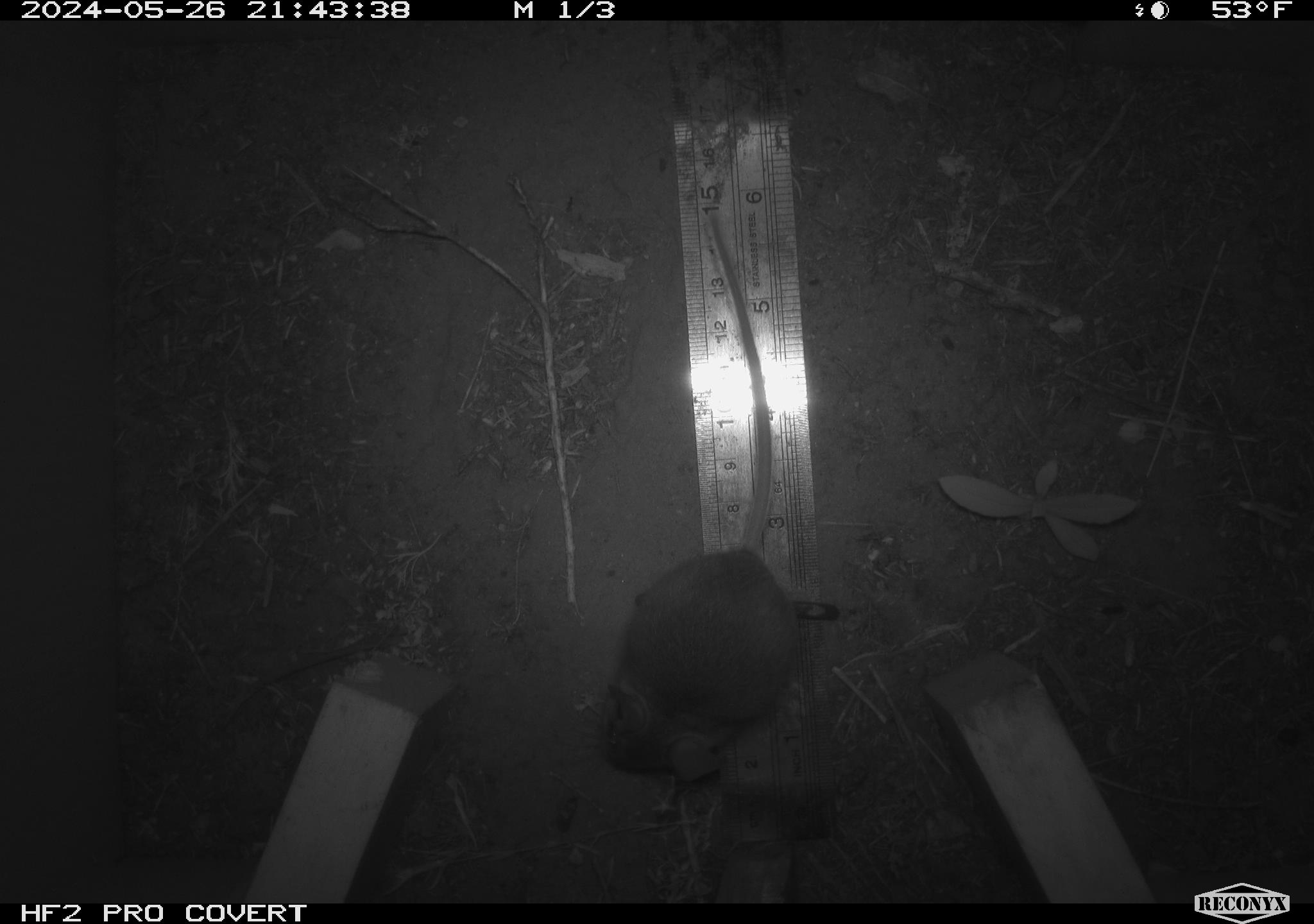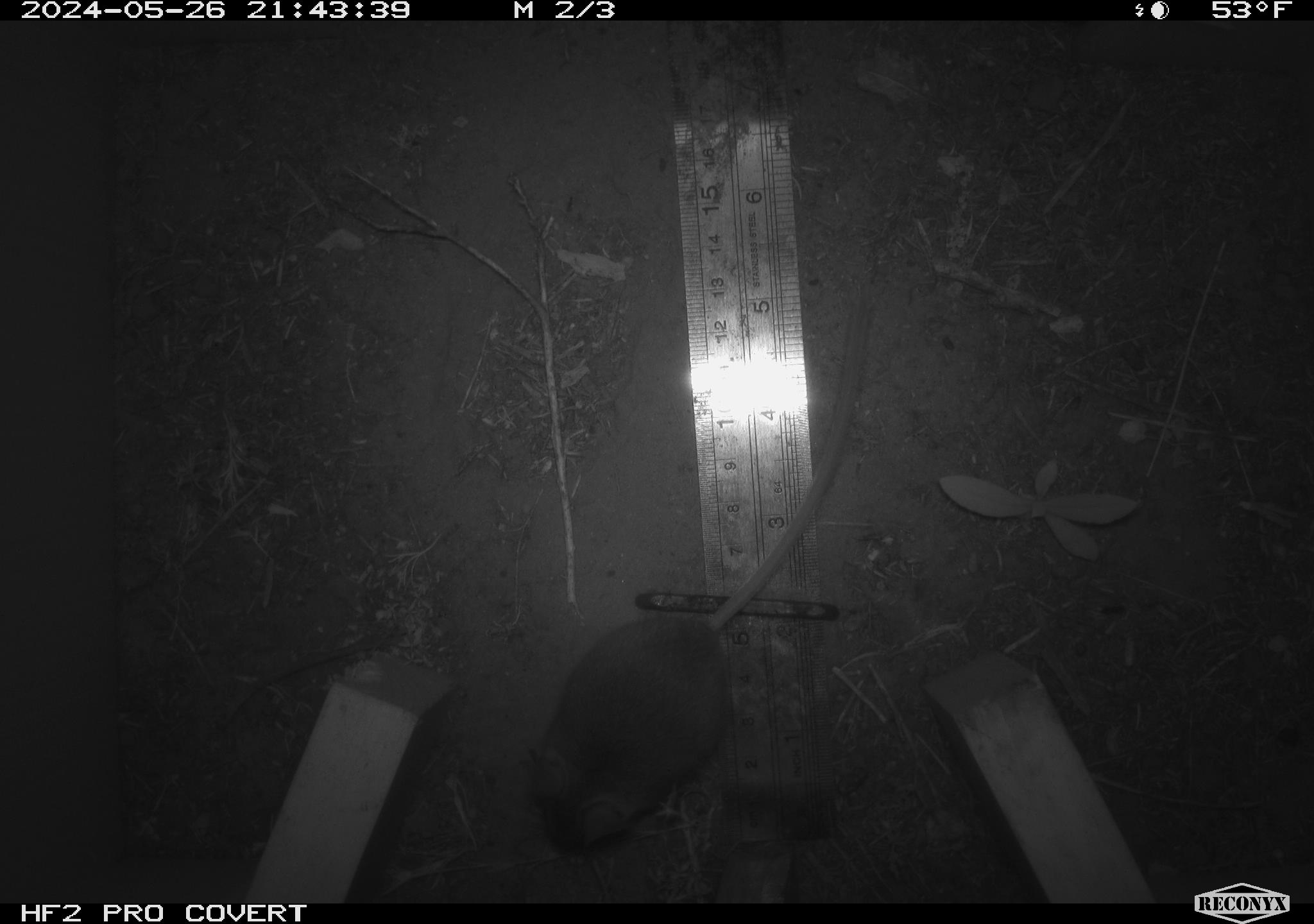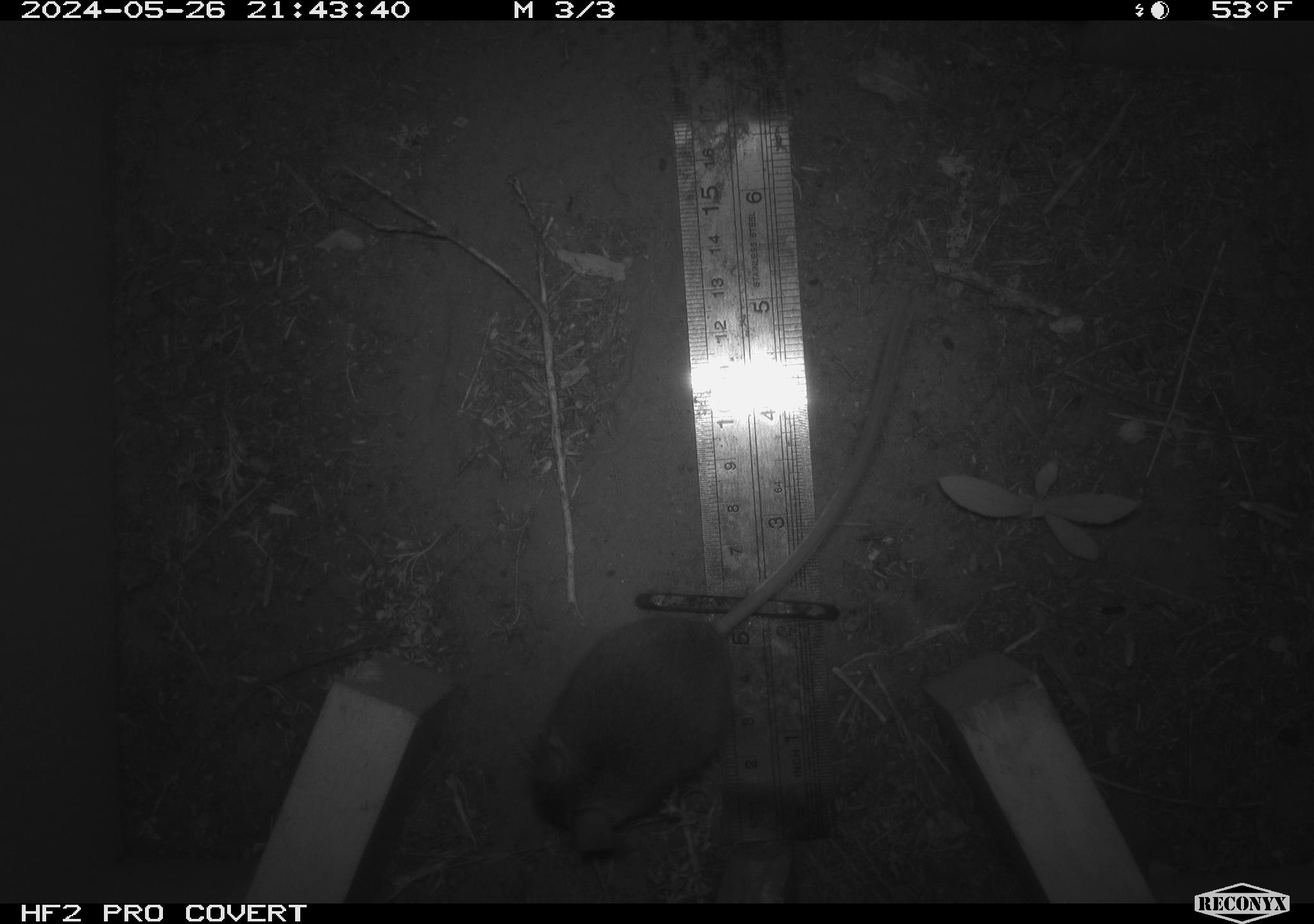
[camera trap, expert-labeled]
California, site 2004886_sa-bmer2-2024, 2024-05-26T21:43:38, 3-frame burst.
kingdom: Animalia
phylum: Chordata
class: Mammalia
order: Rodentia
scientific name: Rodentia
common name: mouse species